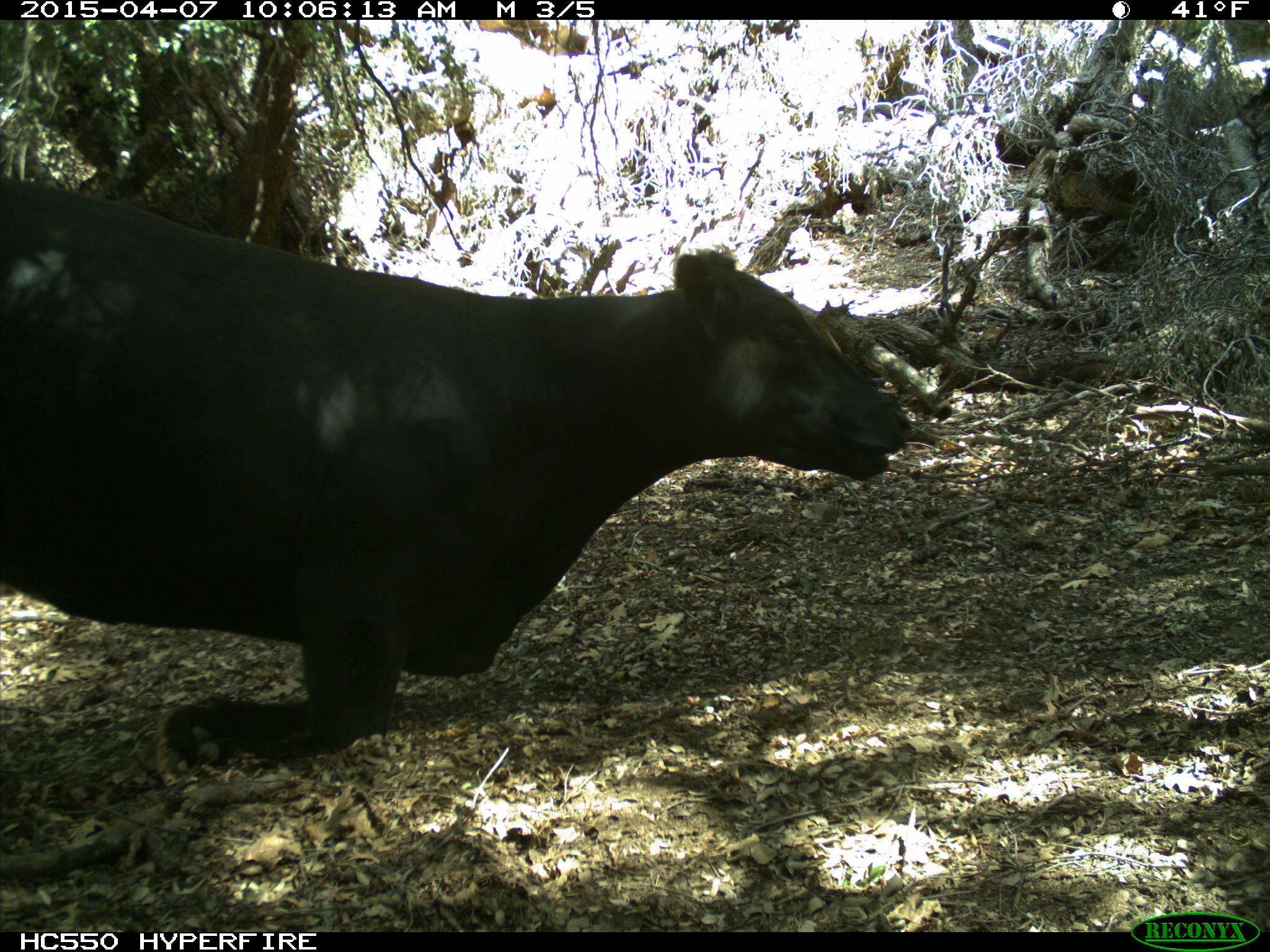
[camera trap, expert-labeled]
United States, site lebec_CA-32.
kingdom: Animalia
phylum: Chordata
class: Mammalia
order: Artiodactyla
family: Bovidae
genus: Bos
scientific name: Bos taurus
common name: domestic cow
Bos taurus (domestic cow).